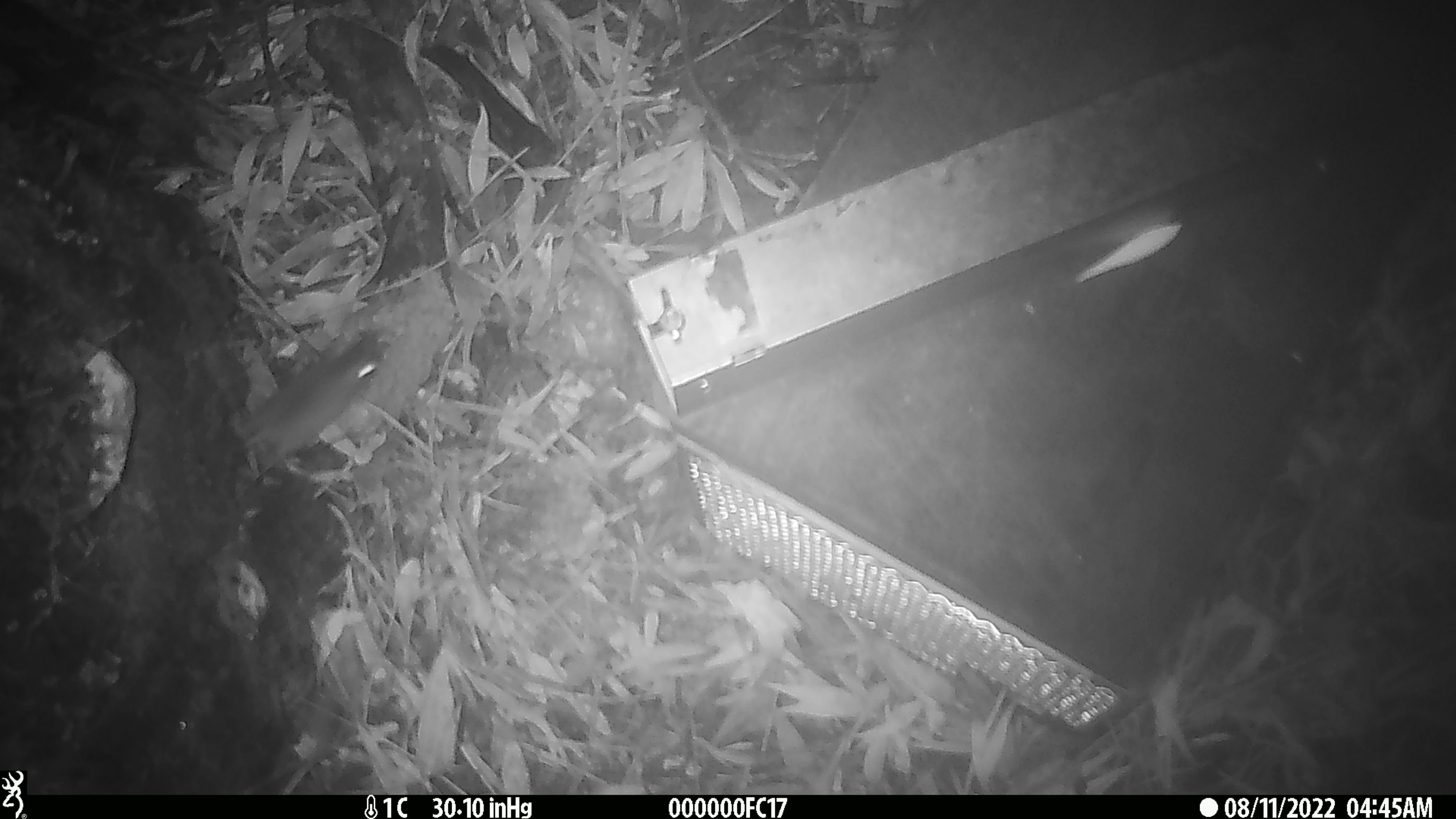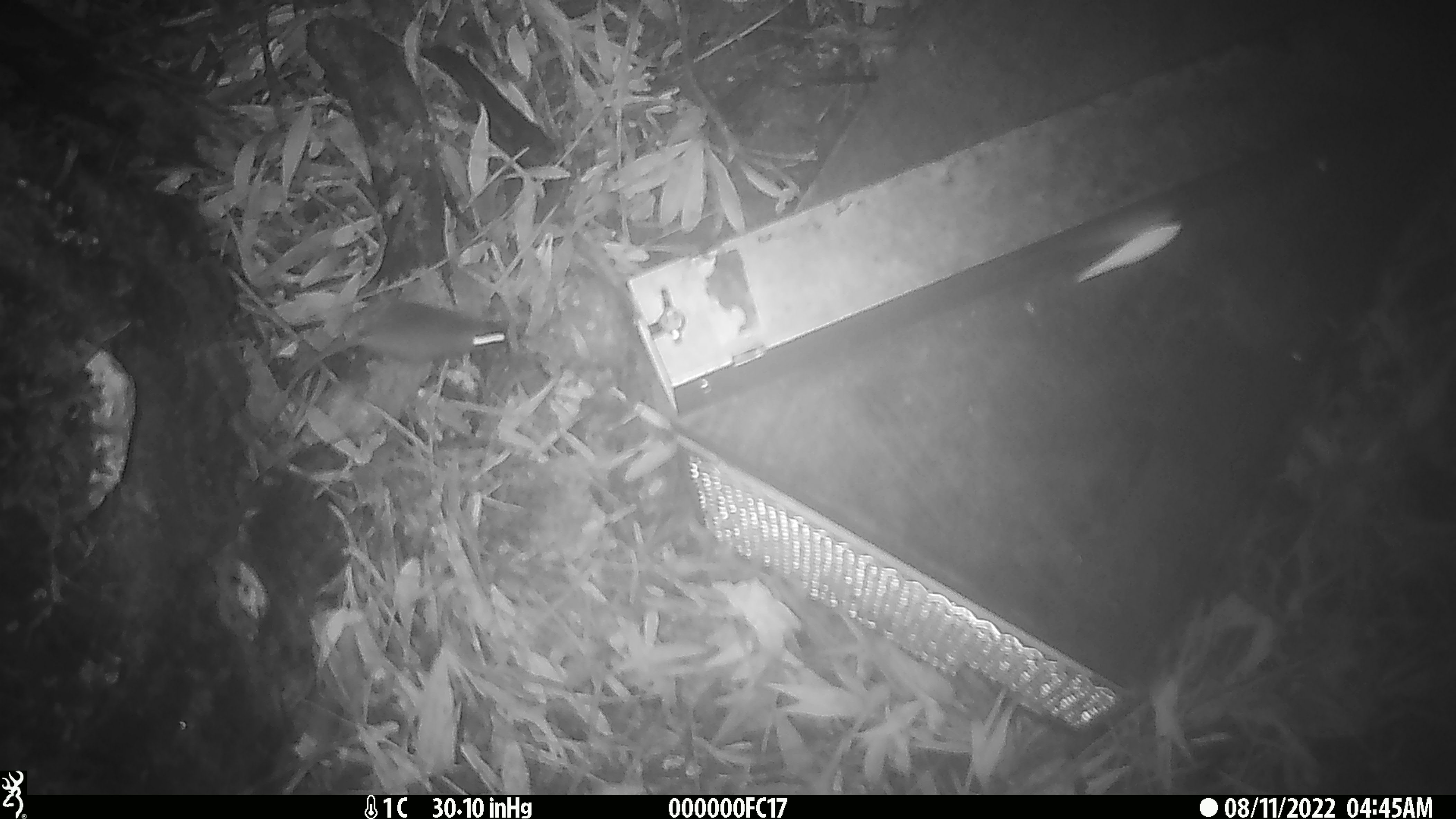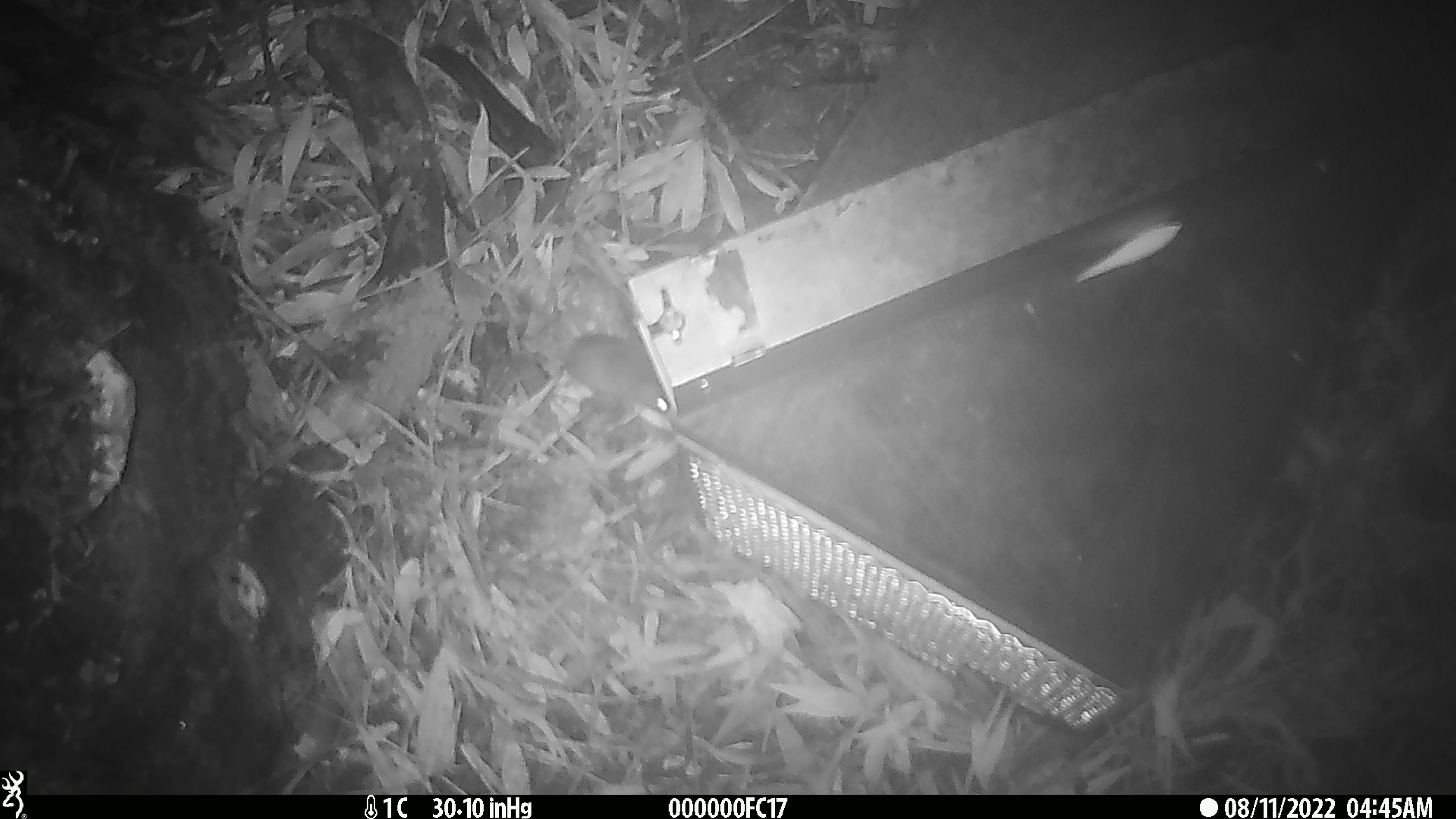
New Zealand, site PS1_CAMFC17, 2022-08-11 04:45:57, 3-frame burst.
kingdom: Animalia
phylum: Chordata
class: Mammalia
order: Rodentia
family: Muridae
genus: Mus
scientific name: Mus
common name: mouse